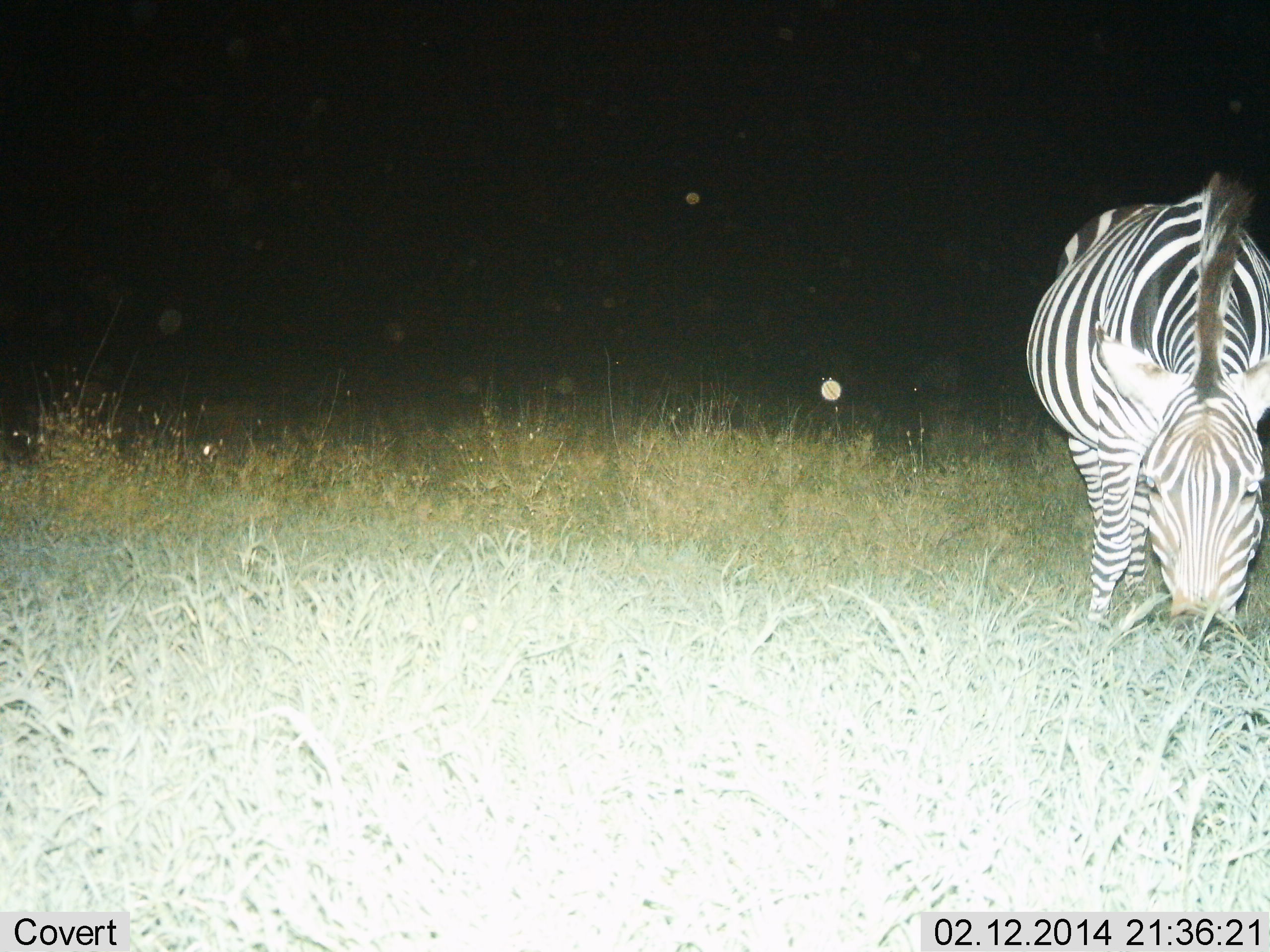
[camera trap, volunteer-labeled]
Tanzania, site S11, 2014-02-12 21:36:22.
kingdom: Animalia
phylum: Chordata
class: Mammalia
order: Perissodactyla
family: Equidae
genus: Equus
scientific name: Equus quagga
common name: plains zebra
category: zebra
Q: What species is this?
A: Zebra (plains zebra) (Equus quagga).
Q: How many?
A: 1.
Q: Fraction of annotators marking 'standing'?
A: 18%.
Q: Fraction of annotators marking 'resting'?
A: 0%.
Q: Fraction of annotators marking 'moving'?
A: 1%.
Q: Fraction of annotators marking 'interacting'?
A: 0%.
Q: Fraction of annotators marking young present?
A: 0%.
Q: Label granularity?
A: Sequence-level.